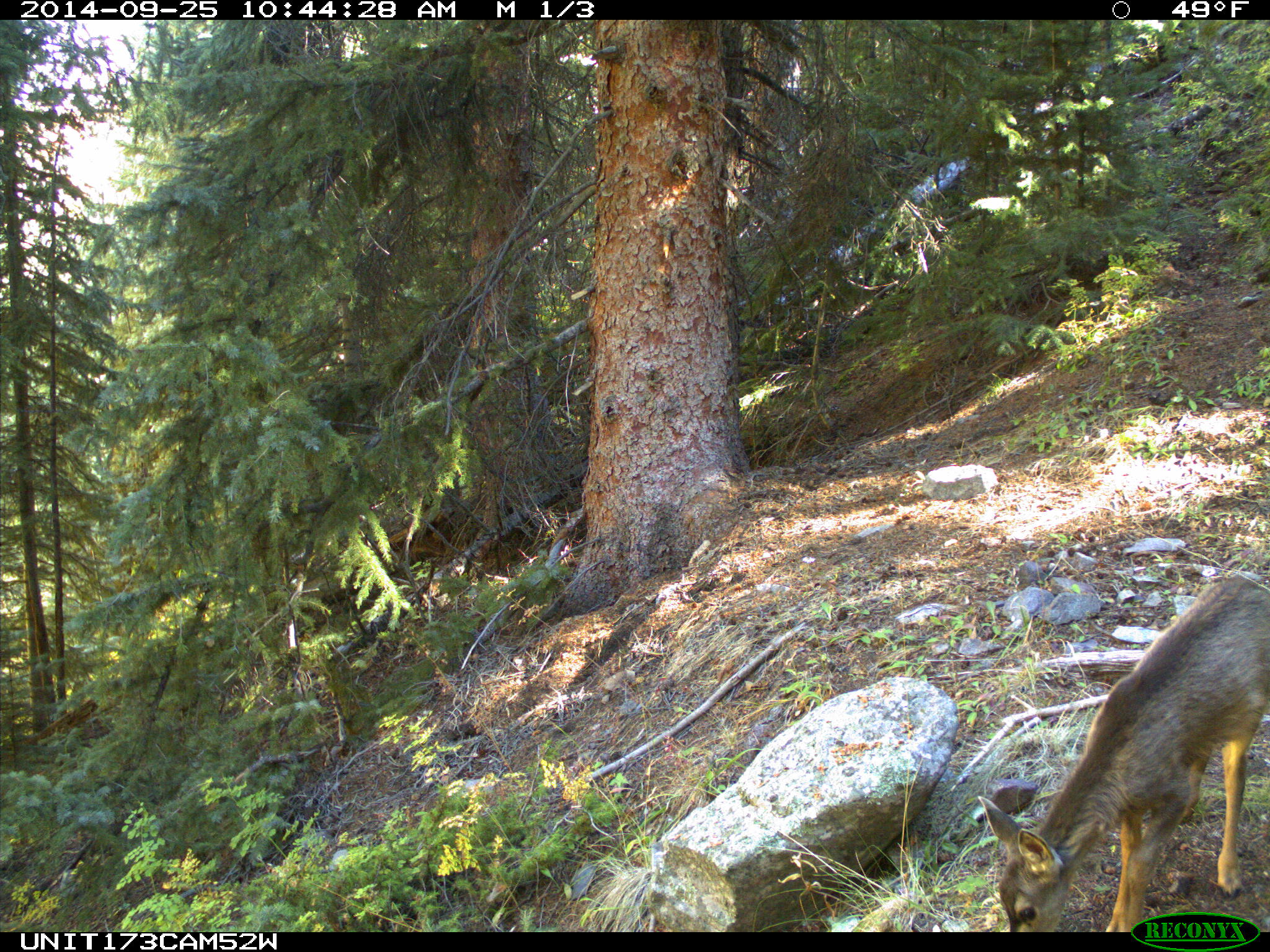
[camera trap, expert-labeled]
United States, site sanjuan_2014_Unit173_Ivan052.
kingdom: Animalia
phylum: Chordata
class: Mammalia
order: Artiodactyla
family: Cervidae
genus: Odocoileus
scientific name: Odocoileus hemionus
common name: mule deer